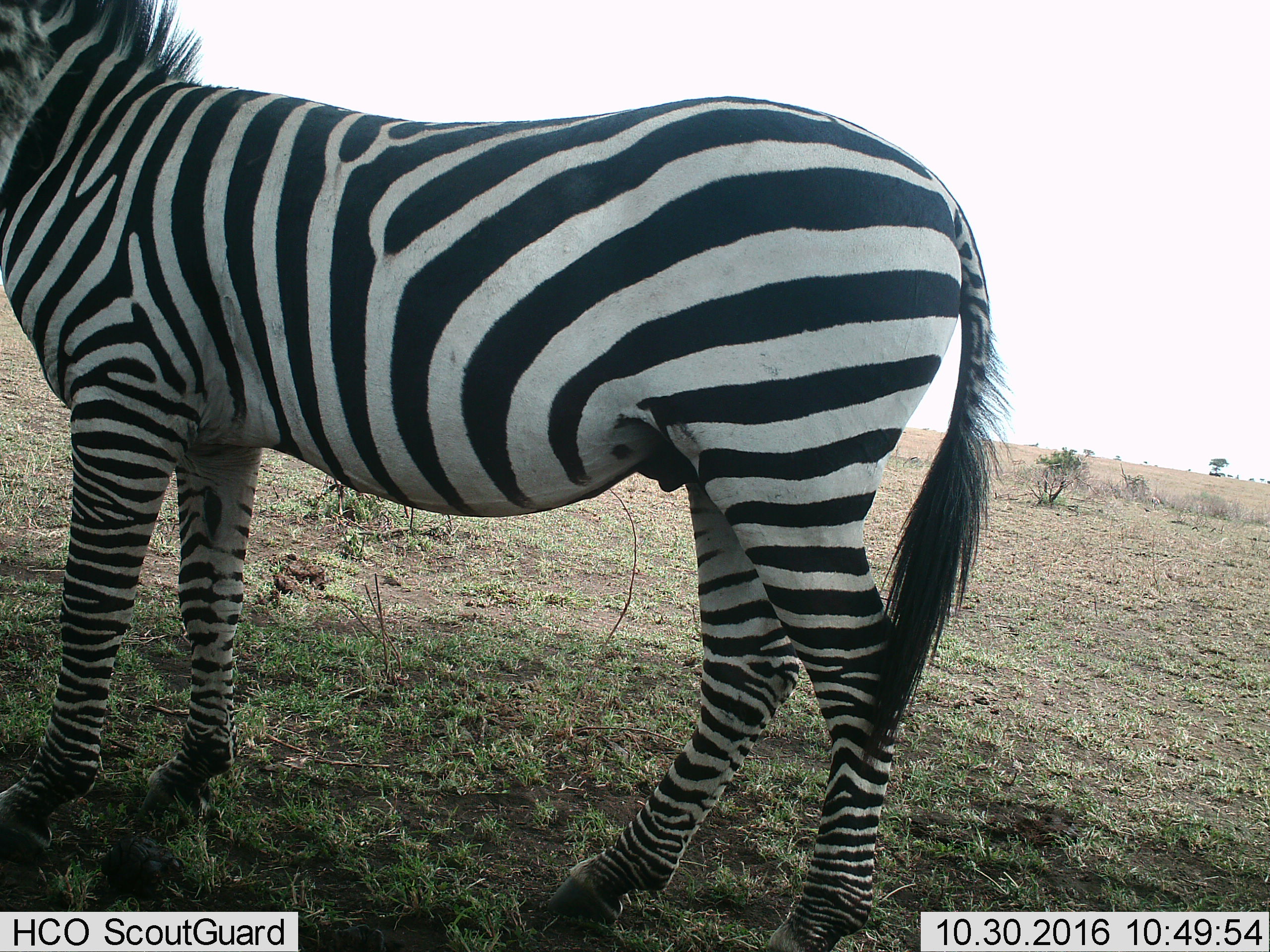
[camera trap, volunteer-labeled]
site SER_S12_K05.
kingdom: Animalia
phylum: Chordata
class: Mammalia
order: Perissodactyla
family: Equidae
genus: Equus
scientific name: Equus quagga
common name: plains zebra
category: zebraplains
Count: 1.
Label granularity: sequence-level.